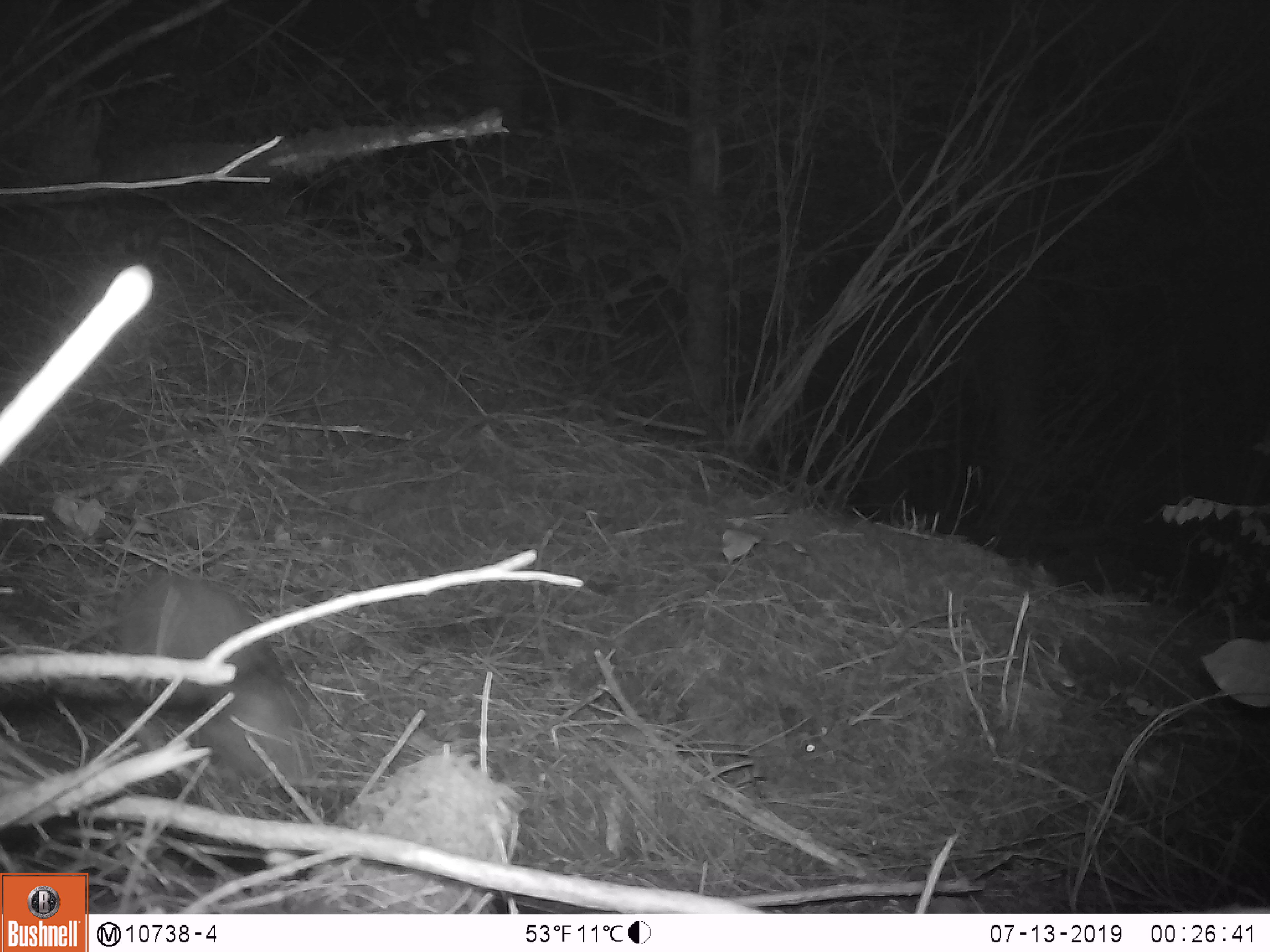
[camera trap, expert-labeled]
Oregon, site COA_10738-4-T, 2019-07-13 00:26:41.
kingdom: Animalia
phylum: Chordata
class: Mammalia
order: Rodentia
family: Aplodontiidae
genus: Aplodontia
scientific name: Aplodontia rufa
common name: mountain beaver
Mountain beaver (Aplodontia rufa).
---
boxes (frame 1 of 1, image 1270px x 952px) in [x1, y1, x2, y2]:
mountain beaver: [133, 578, 309, 776]